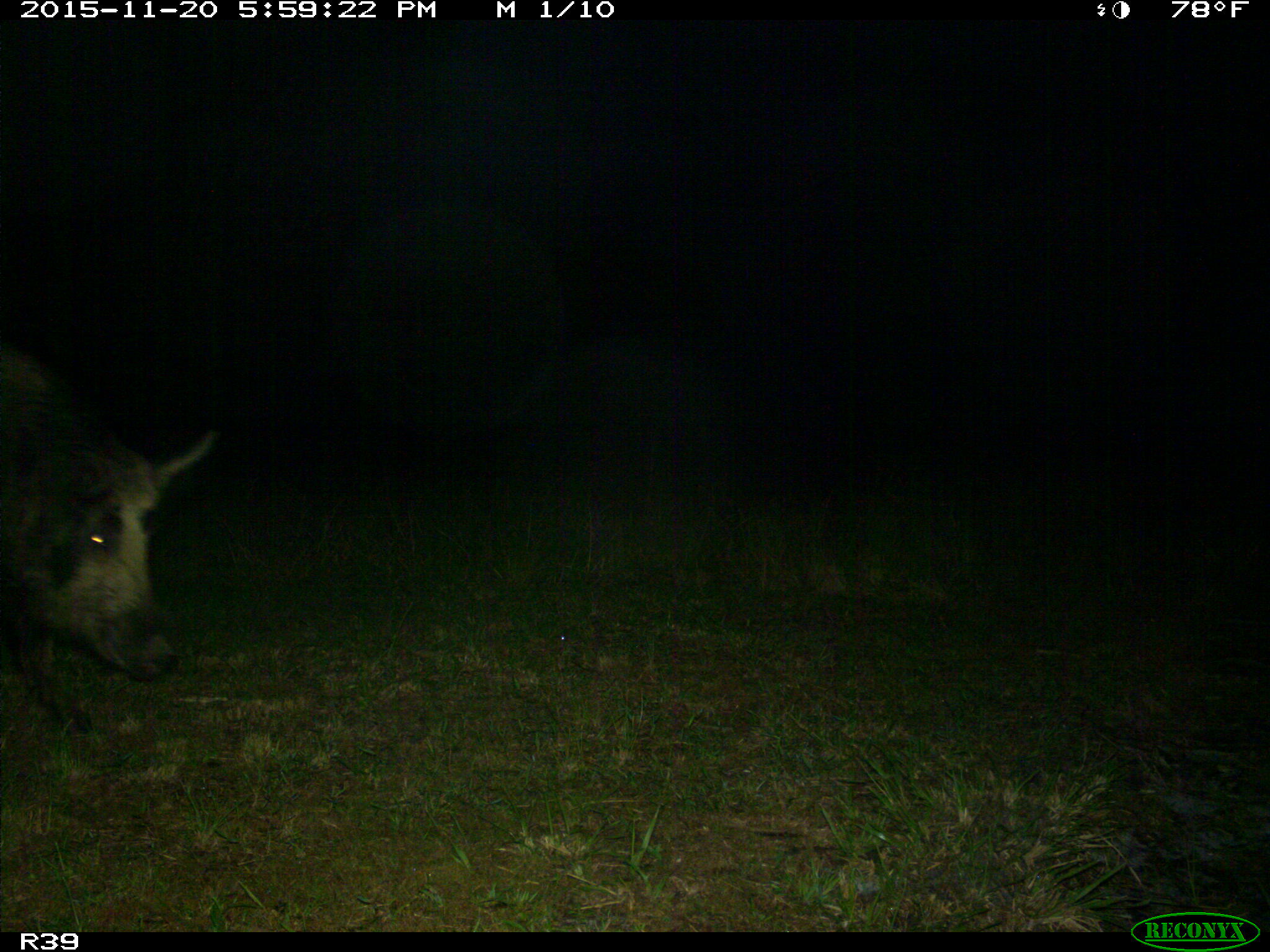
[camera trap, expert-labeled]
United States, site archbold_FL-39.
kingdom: Animalia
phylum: Chordata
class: Mammalia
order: Artiodactyla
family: Suidae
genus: Sus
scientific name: Sus scrofa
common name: wild boar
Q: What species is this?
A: Sus scrofa (wild boar).